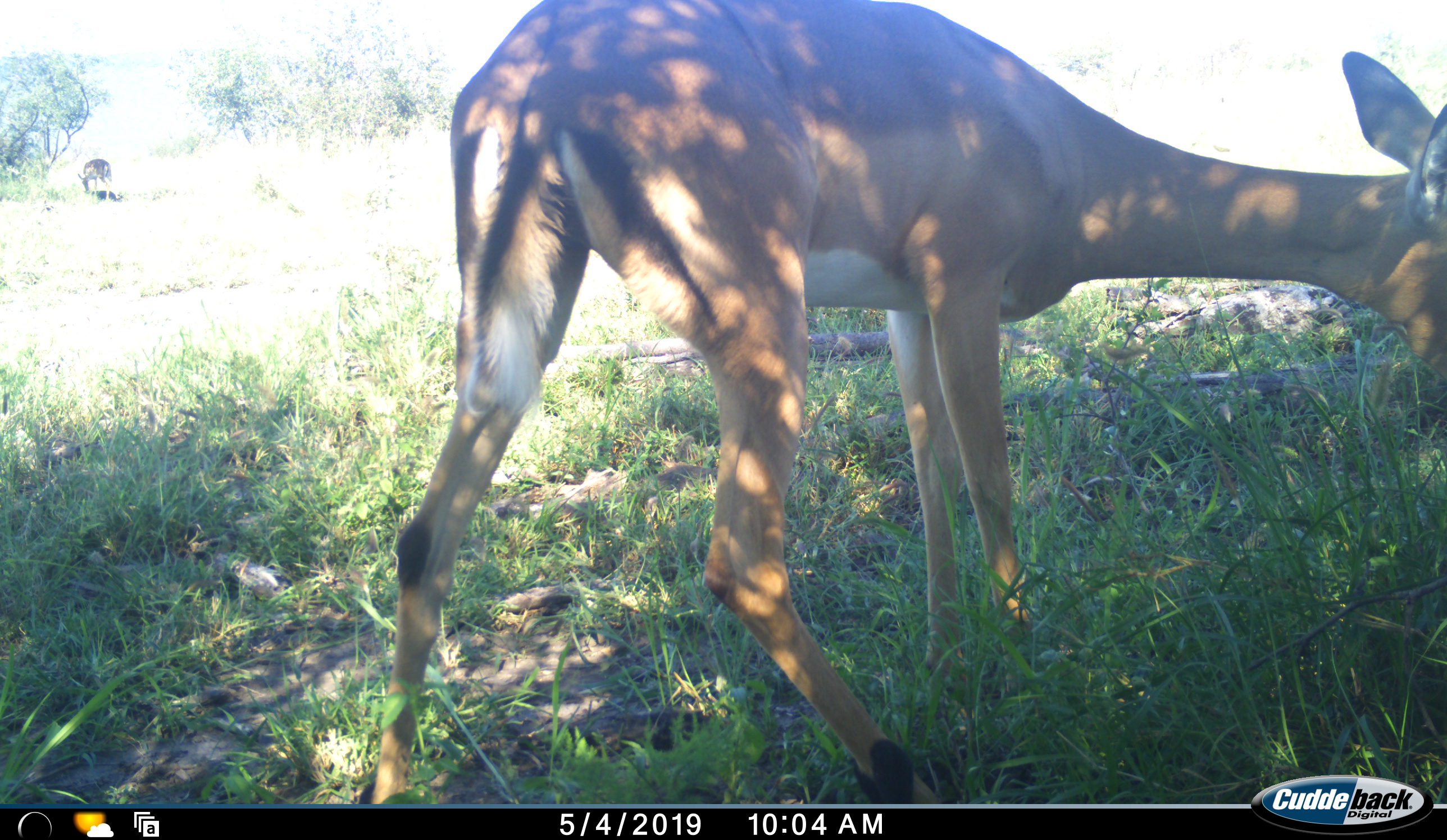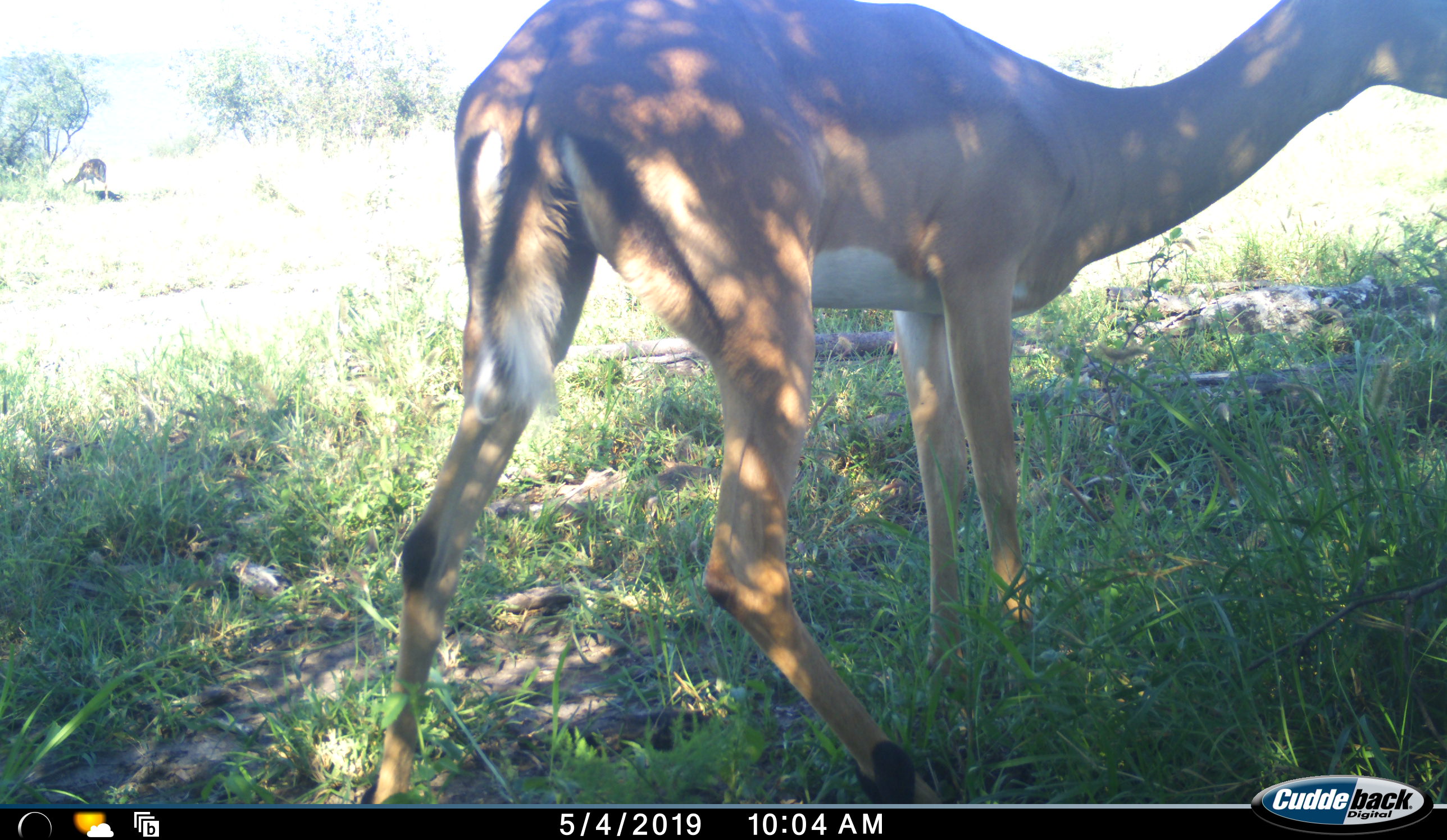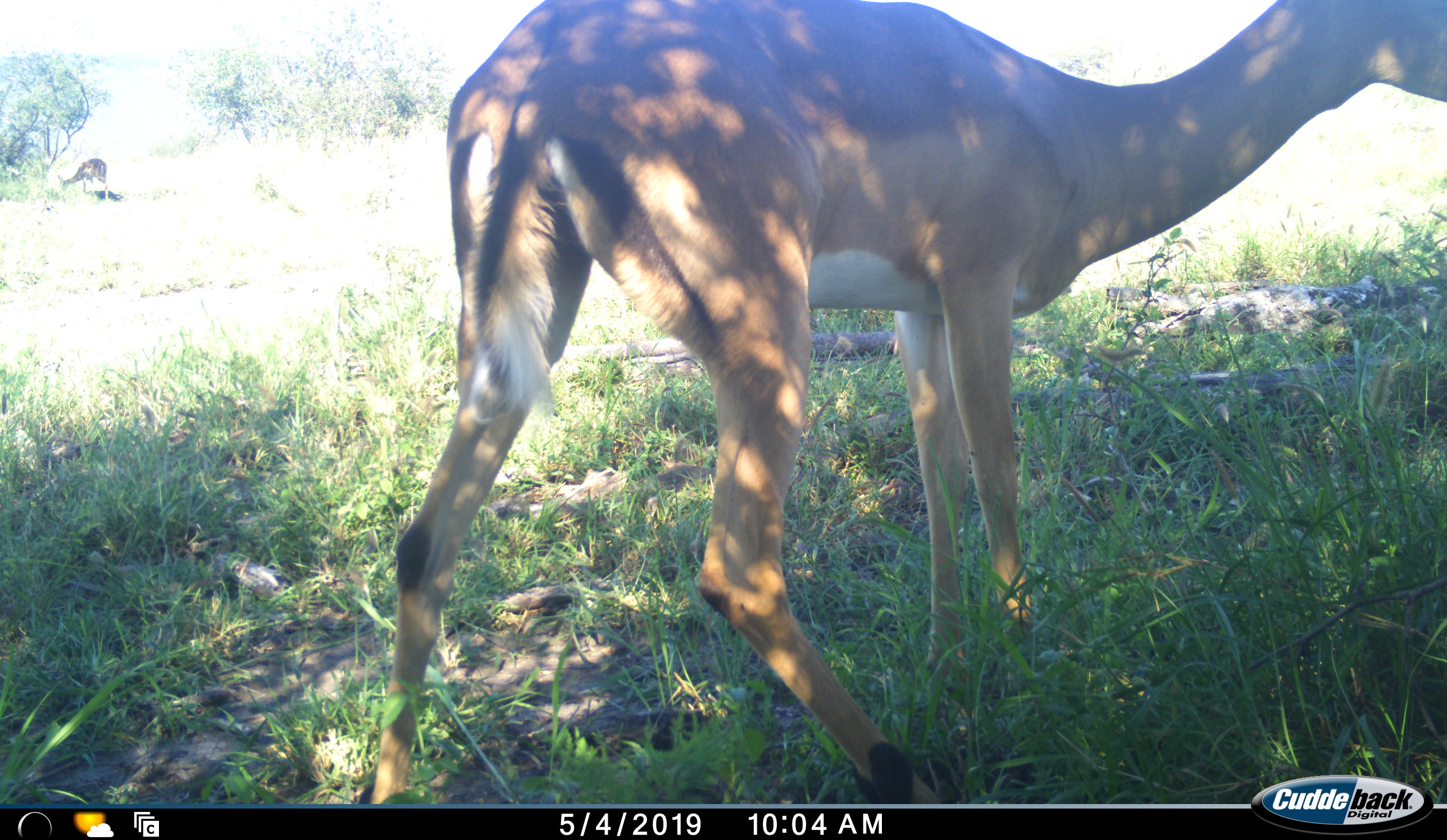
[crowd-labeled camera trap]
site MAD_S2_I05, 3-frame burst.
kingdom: Animalia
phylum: Chordata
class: Mammalia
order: Artiodactyla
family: Bovidae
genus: Aepyceros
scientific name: Aepyceros melampus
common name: impala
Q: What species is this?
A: Impala (Aepyceros melampus).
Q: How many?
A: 2.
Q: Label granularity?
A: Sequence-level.